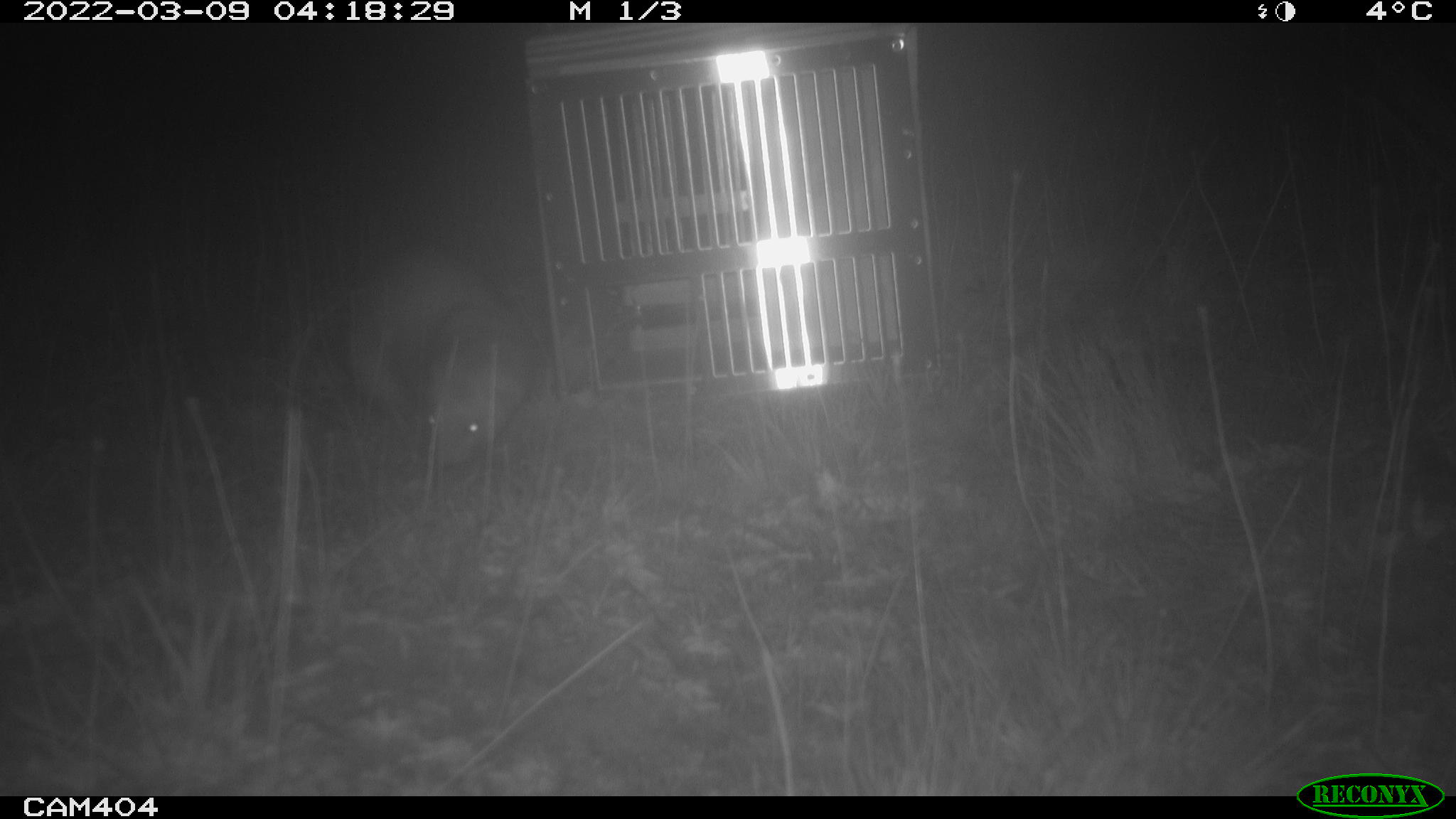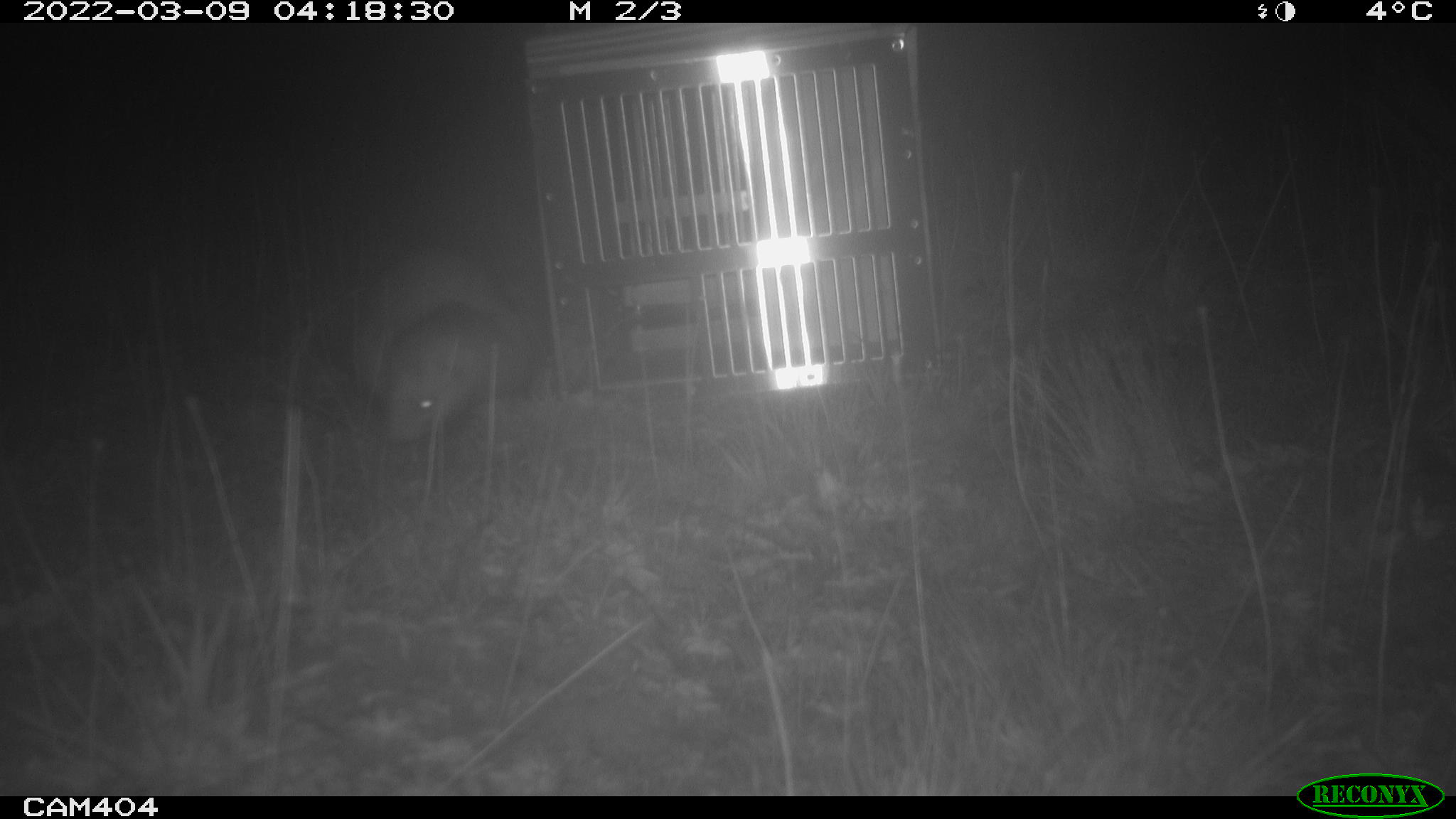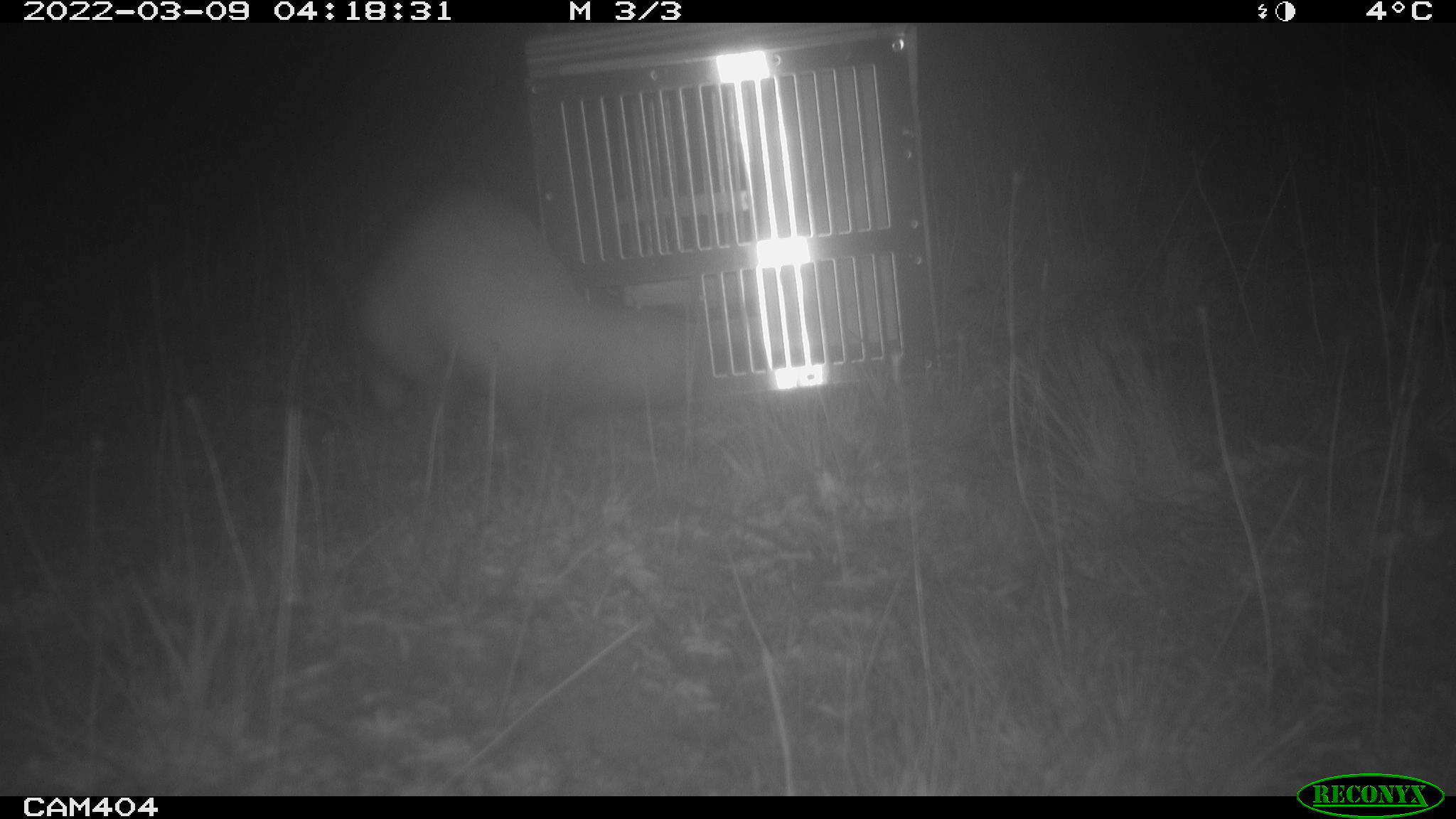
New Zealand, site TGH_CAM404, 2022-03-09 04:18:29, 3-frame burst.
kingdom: Animalia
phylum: Chordata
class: Mammalia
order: Carnivora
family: Mustelidae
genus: Mustela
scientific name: Mustela furo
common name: ferret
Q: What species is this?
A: Ferret (Mustela furo).